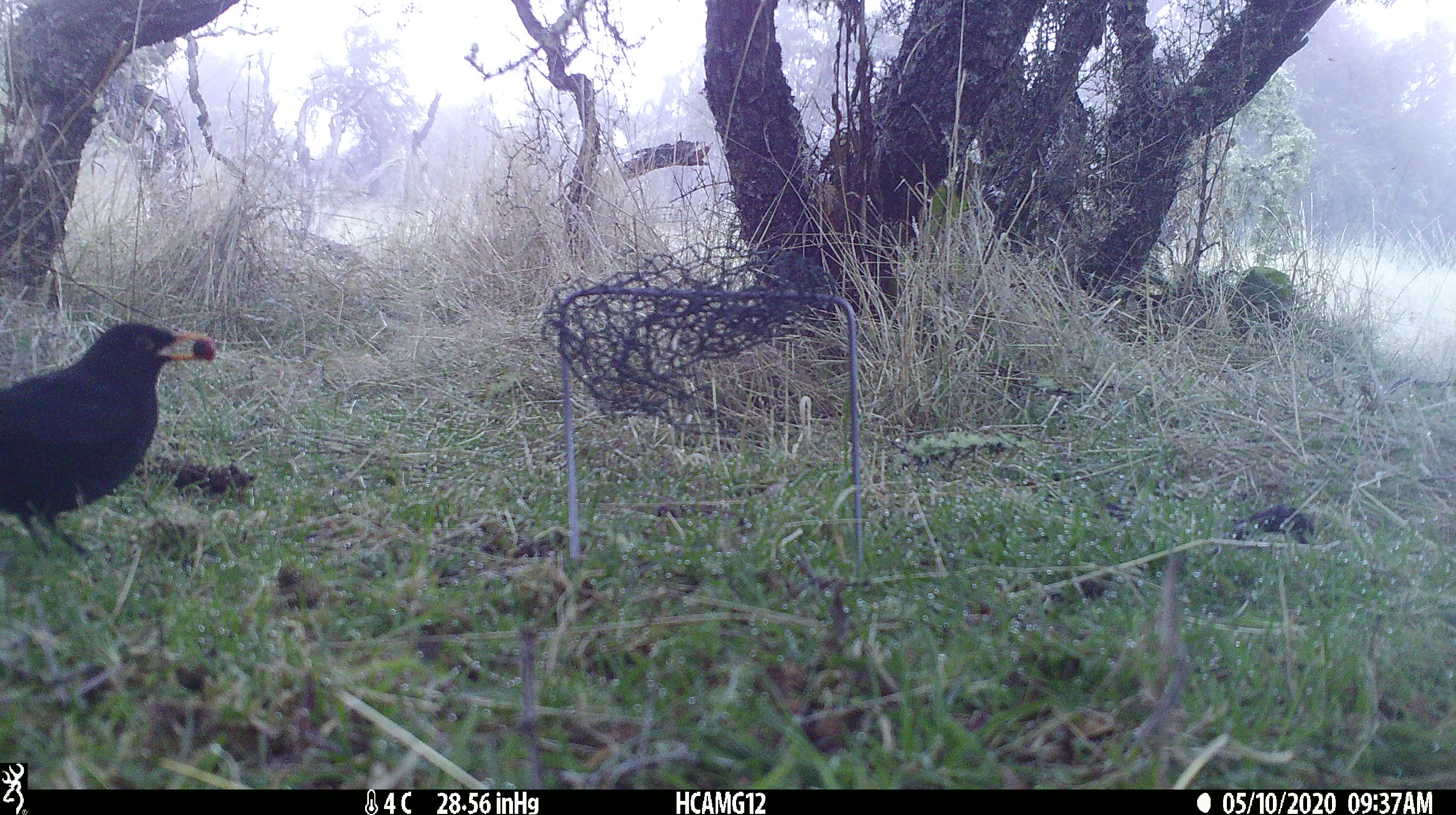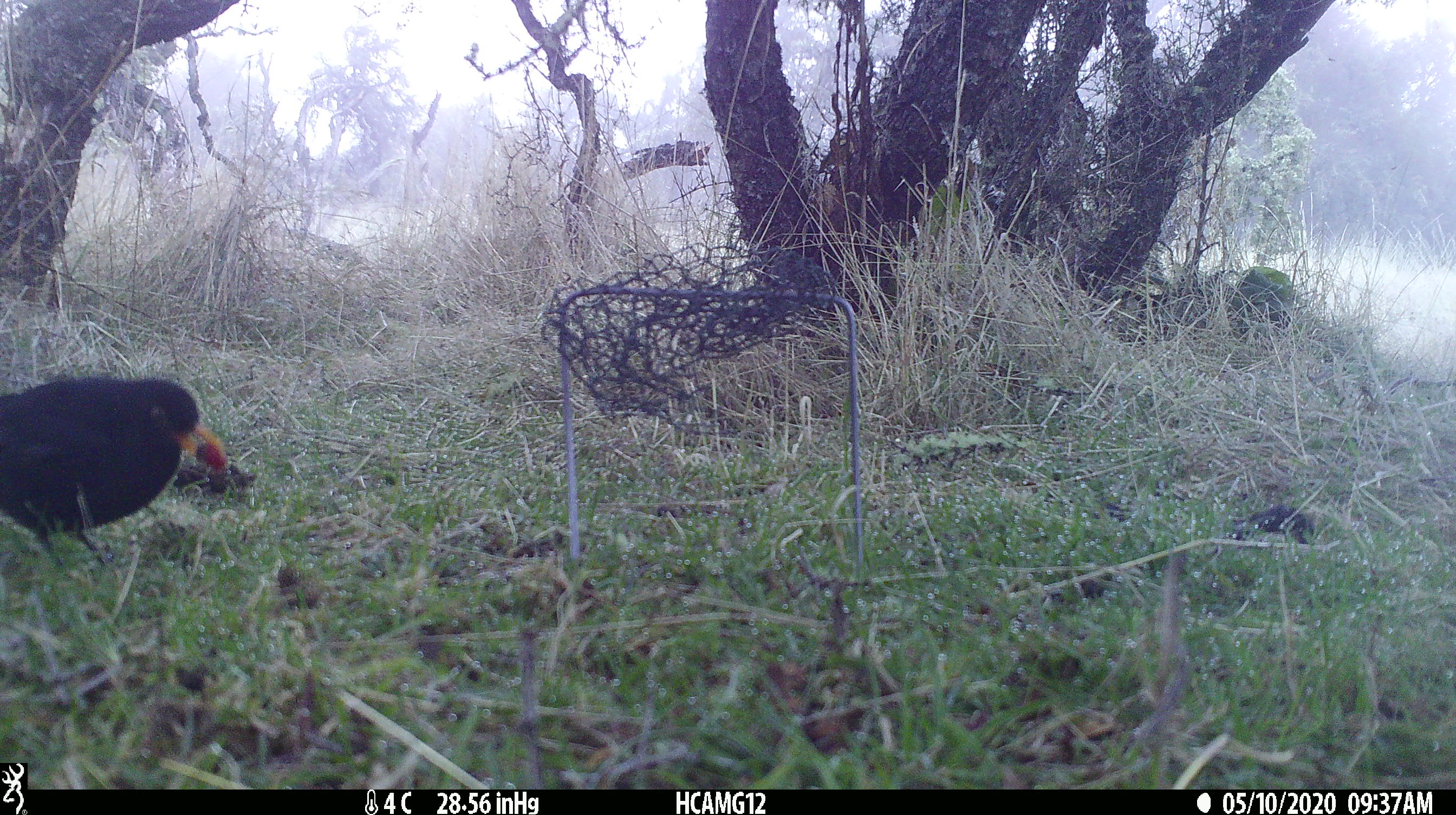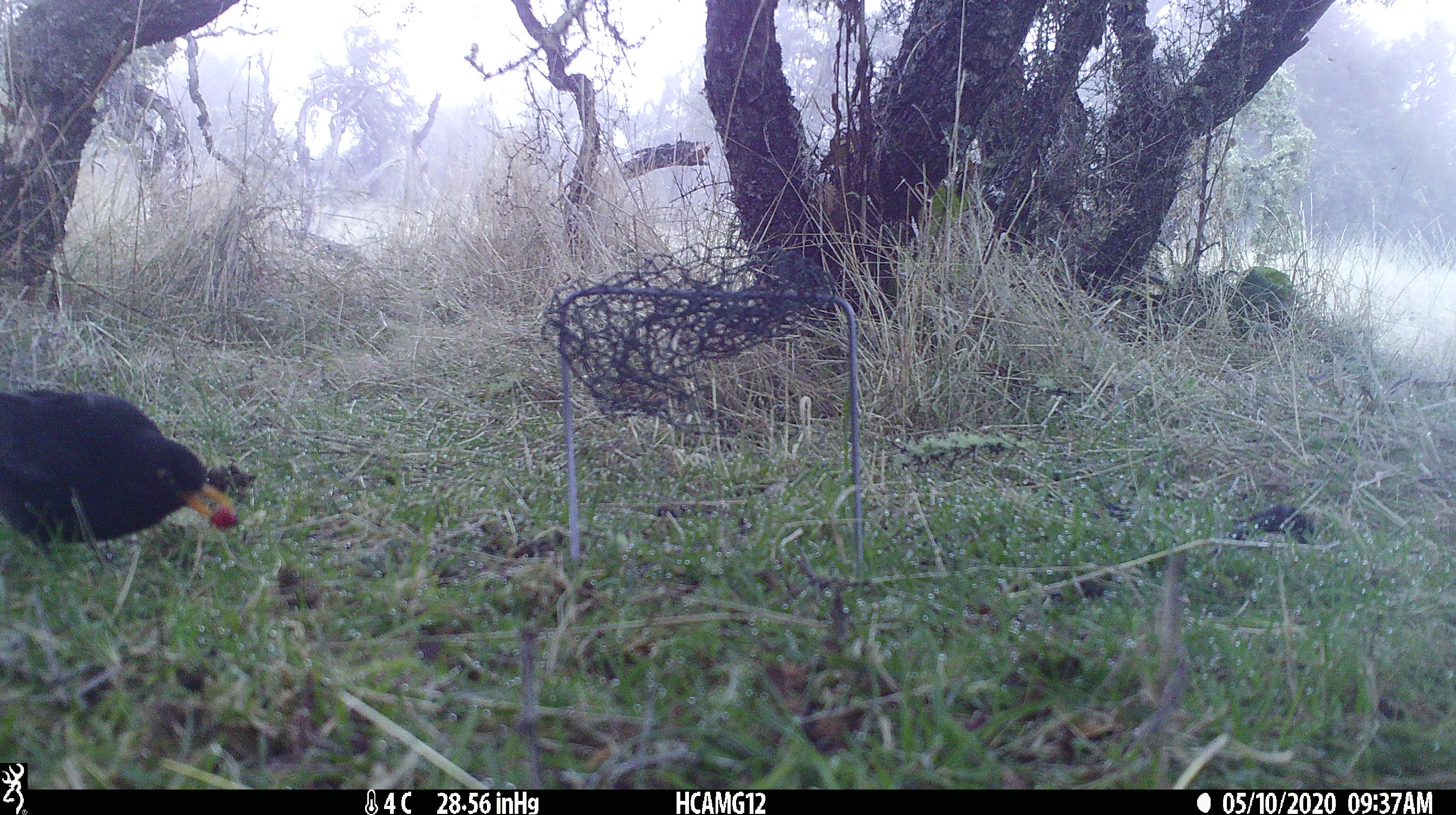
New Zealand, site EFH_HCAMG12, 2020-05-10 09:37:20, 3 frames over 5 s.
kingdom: Animalia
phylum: Chordata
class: Aves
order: Passeriformes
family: Turdidae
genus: Turdus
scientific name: Turdus merula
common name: eurasian blackbird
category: blackbird